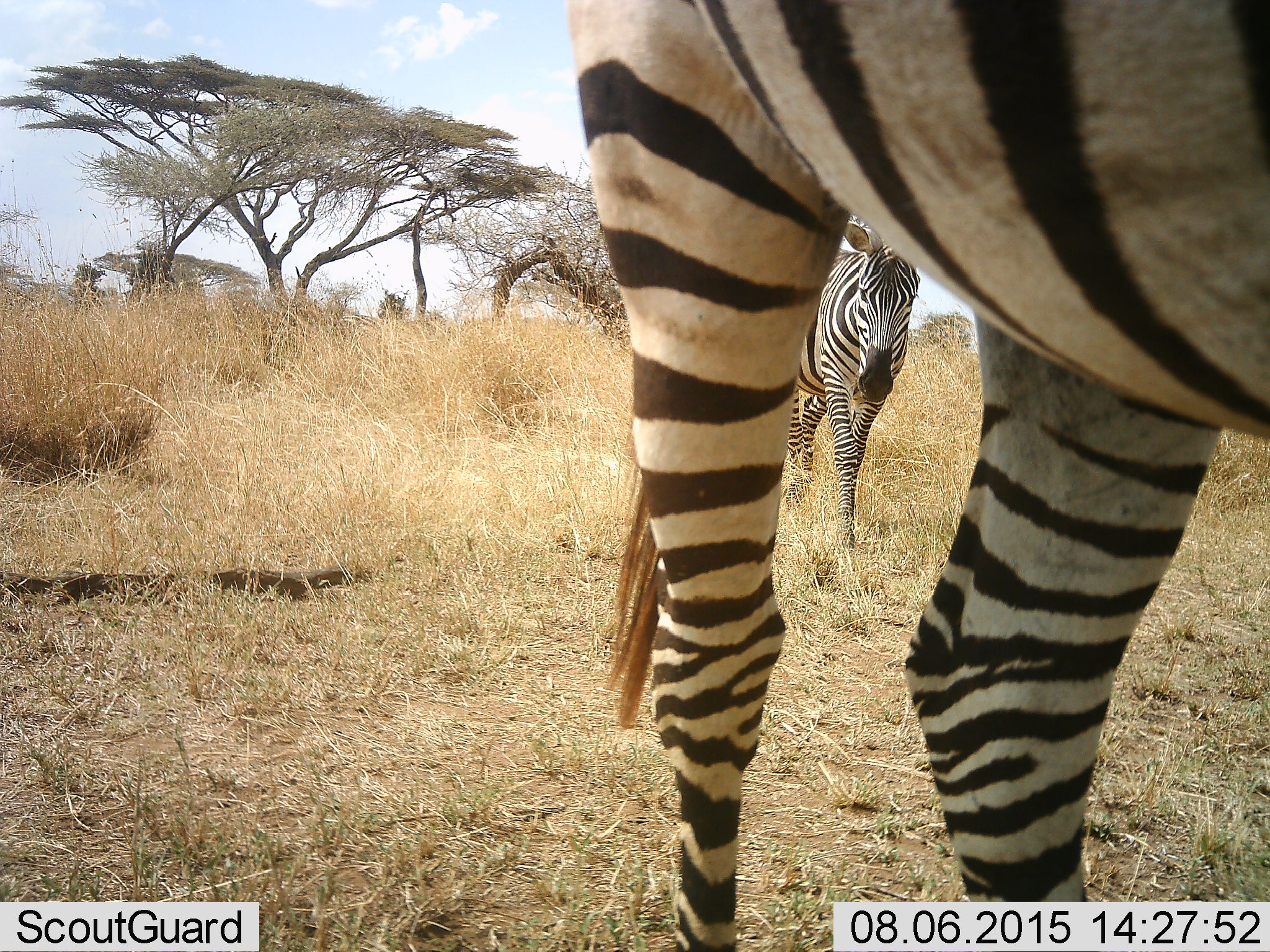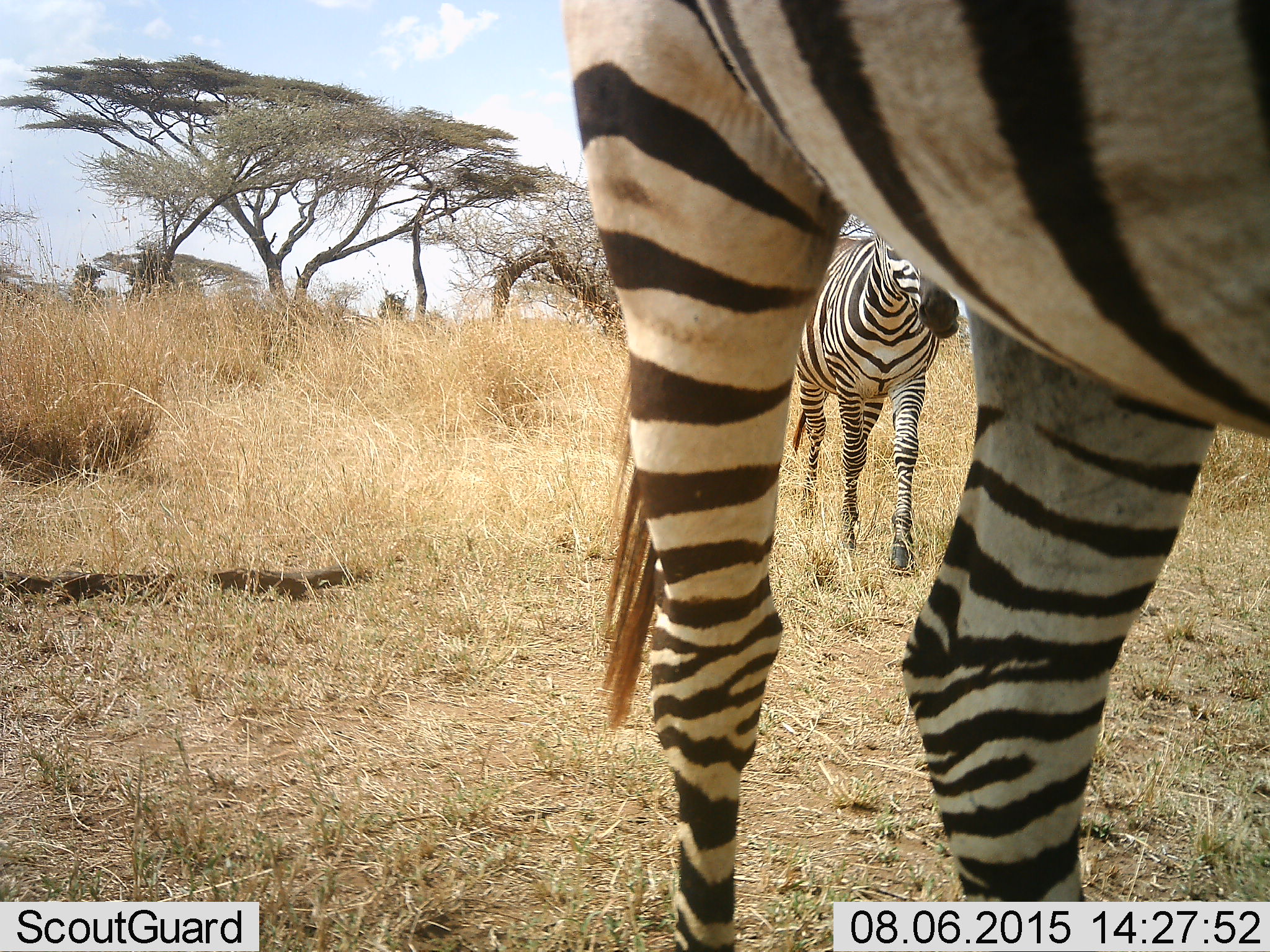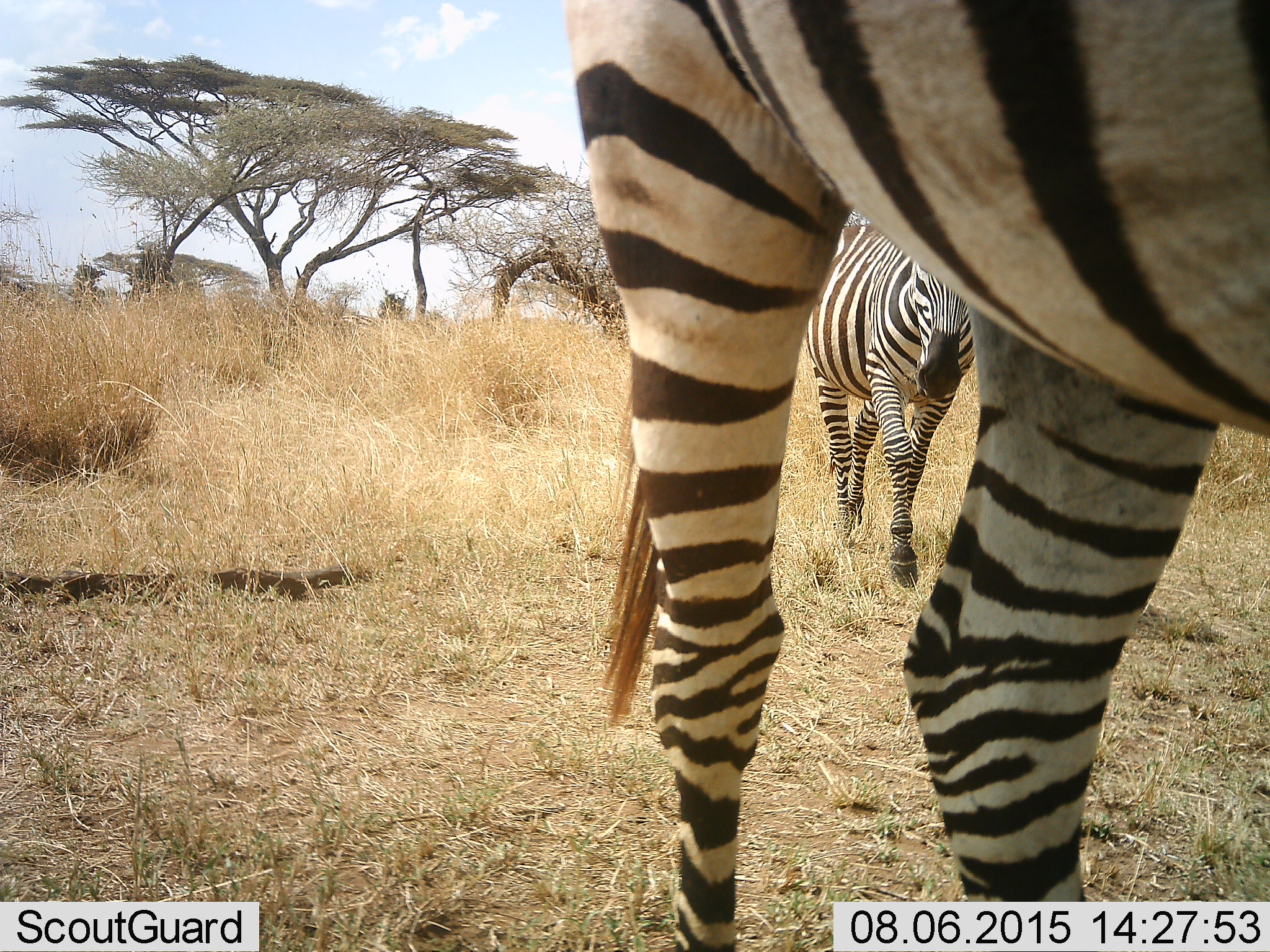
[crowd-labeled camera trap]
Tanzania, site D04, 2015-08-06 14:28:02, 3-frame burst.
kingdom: Animalia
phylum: Chordata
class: Mammalia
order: Perissodactyla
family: Equidae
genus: Equus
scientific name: Equus quagga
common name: plains zebra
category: zebra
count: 2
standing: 72%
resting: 0%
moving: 89%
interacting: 0%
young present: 0%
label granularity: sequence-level